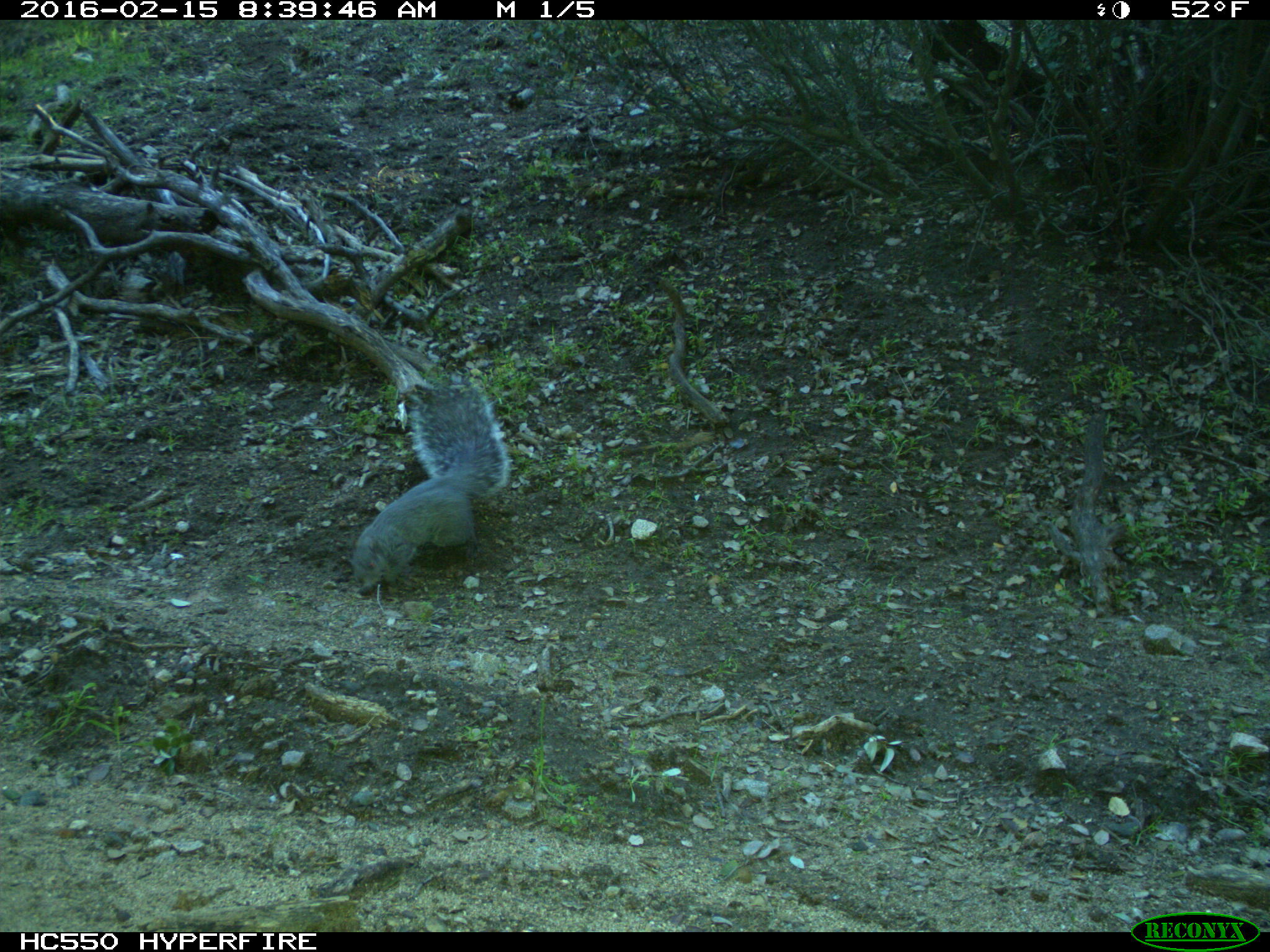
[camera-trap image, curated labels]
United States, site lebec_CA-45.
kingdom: Animalia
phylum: Chordata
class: Mammalia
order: Rodentia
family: Sciuridae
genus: Sciurus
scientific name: Sciurus carolinensis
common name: eastern gray squirrel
Sciurus carolinensis (eastern gray squirrel).